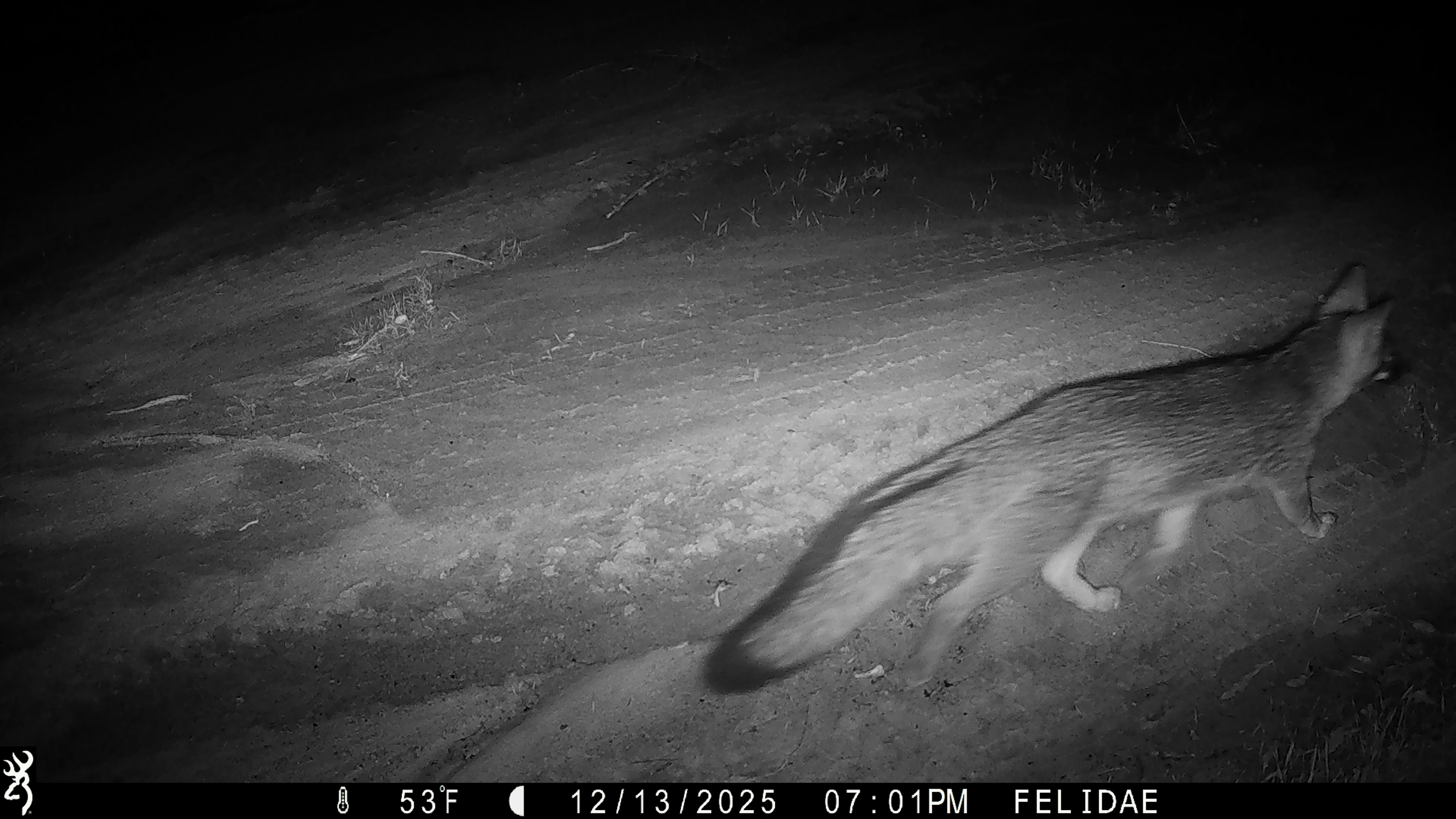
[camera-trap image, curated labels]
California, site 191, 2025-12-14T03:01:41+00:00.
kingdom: Animalia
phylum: Chordata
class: Mammalia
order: Carnivora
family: Canidae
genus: Urocyon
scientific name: Urocyon cinereoargenteus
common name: gray fox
Gray fox (Urocyon cinereoargenteus).